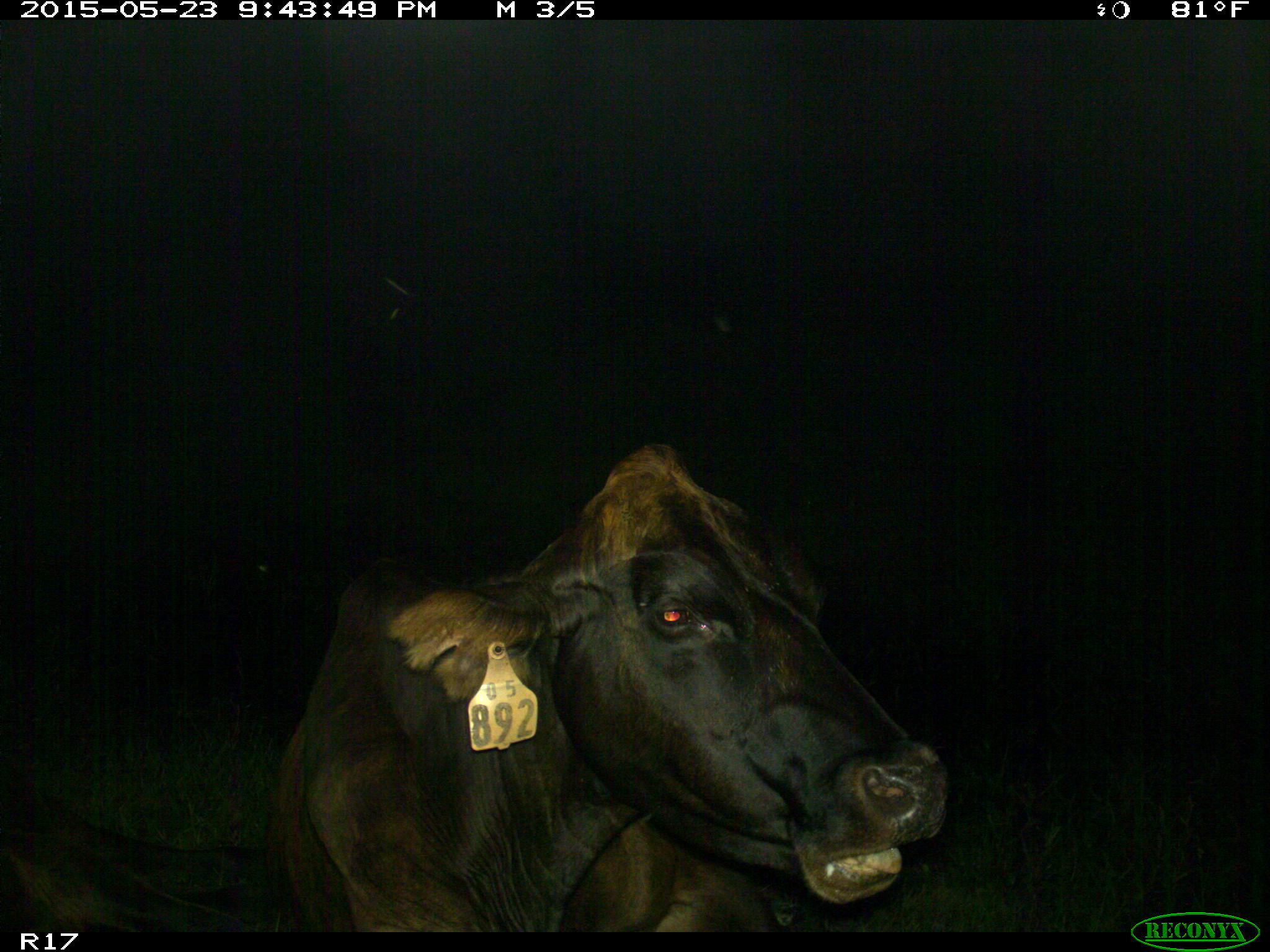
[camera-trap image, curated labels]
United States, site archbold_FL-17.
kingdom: Animalia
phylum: Chordata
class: Mammalia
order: Artiodactyla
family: Bovidae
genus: Bos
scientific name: Bos taurus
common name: domestic cow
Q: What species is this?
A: Bos taurus (domestic cow).